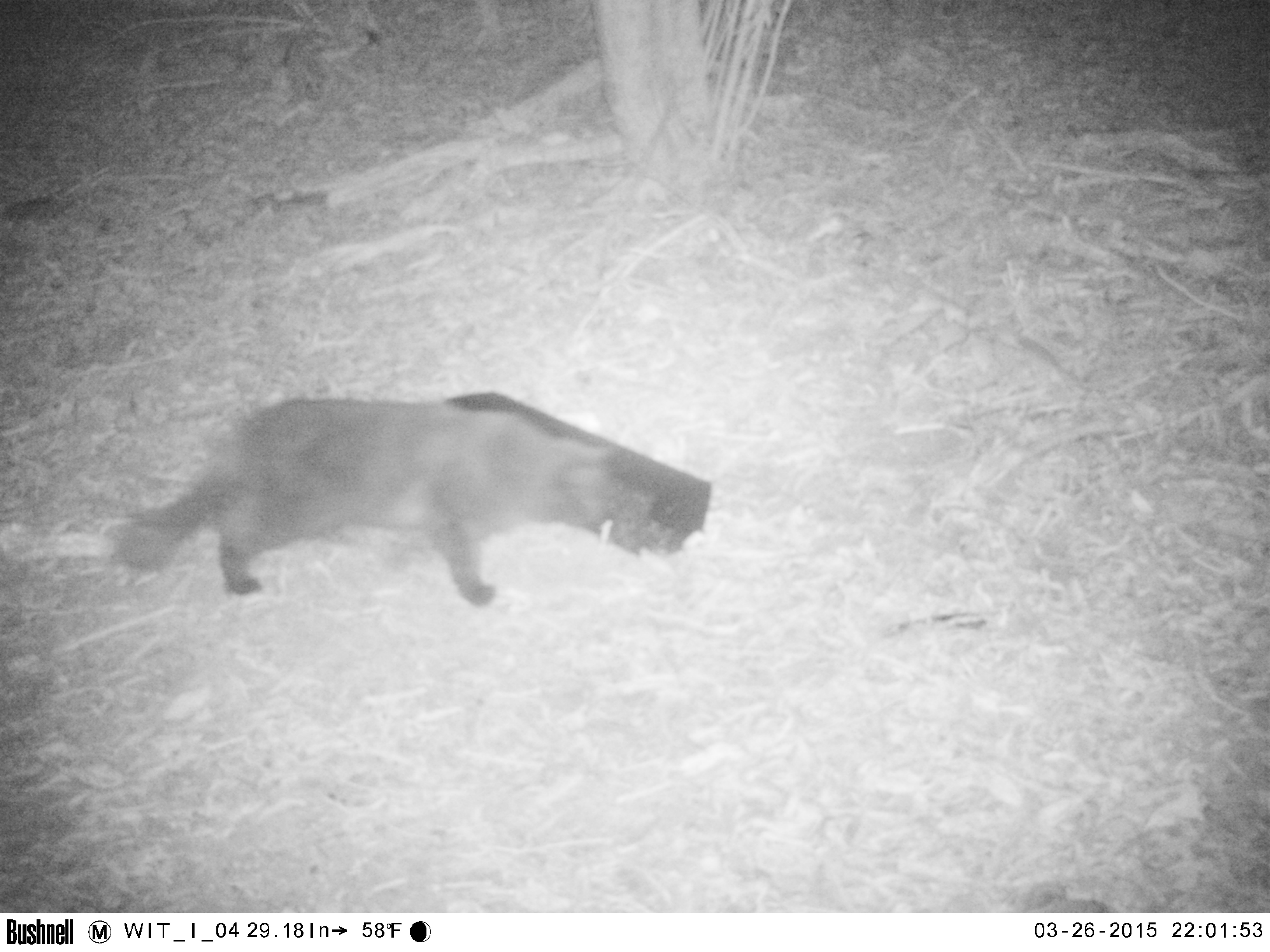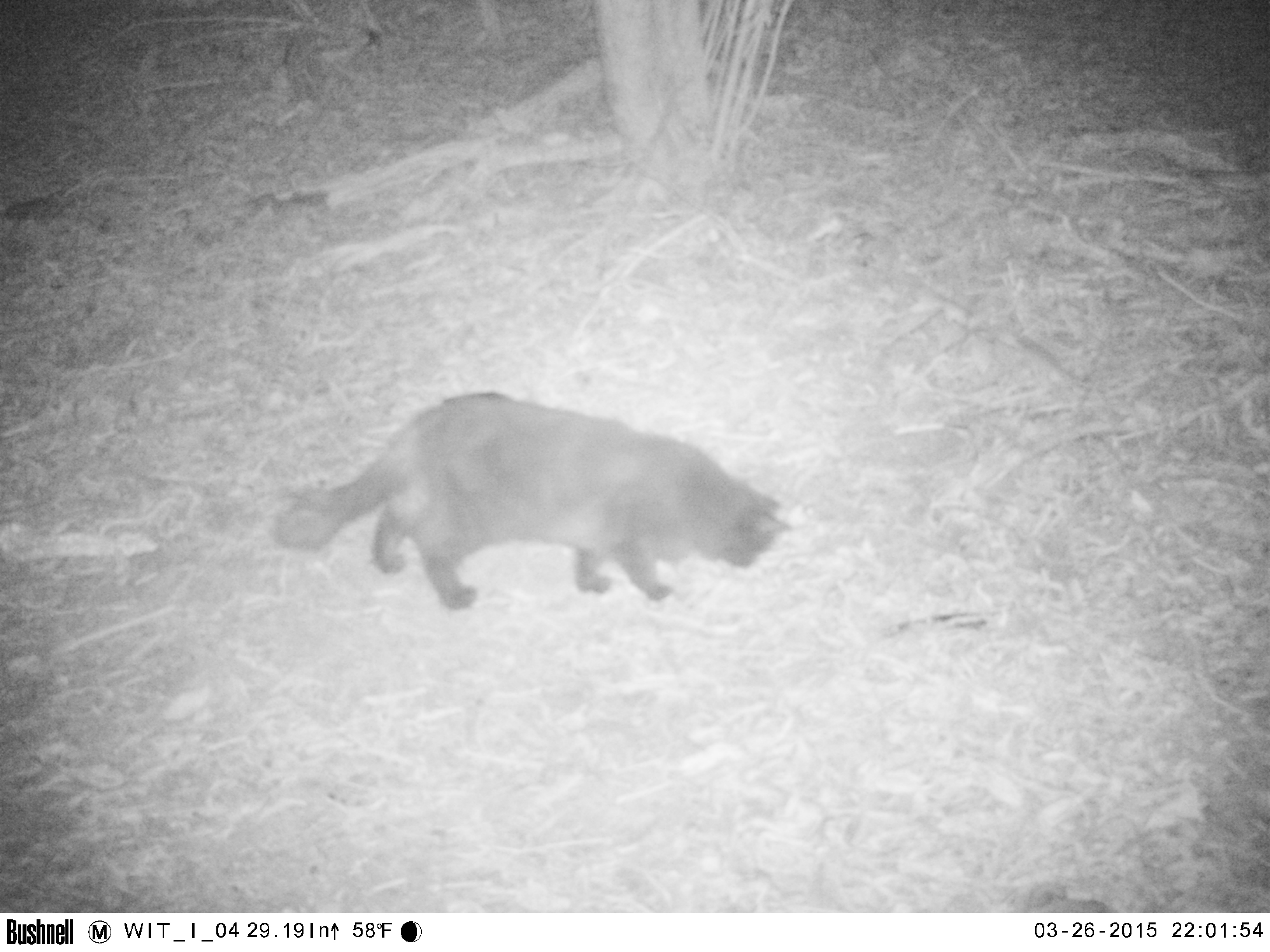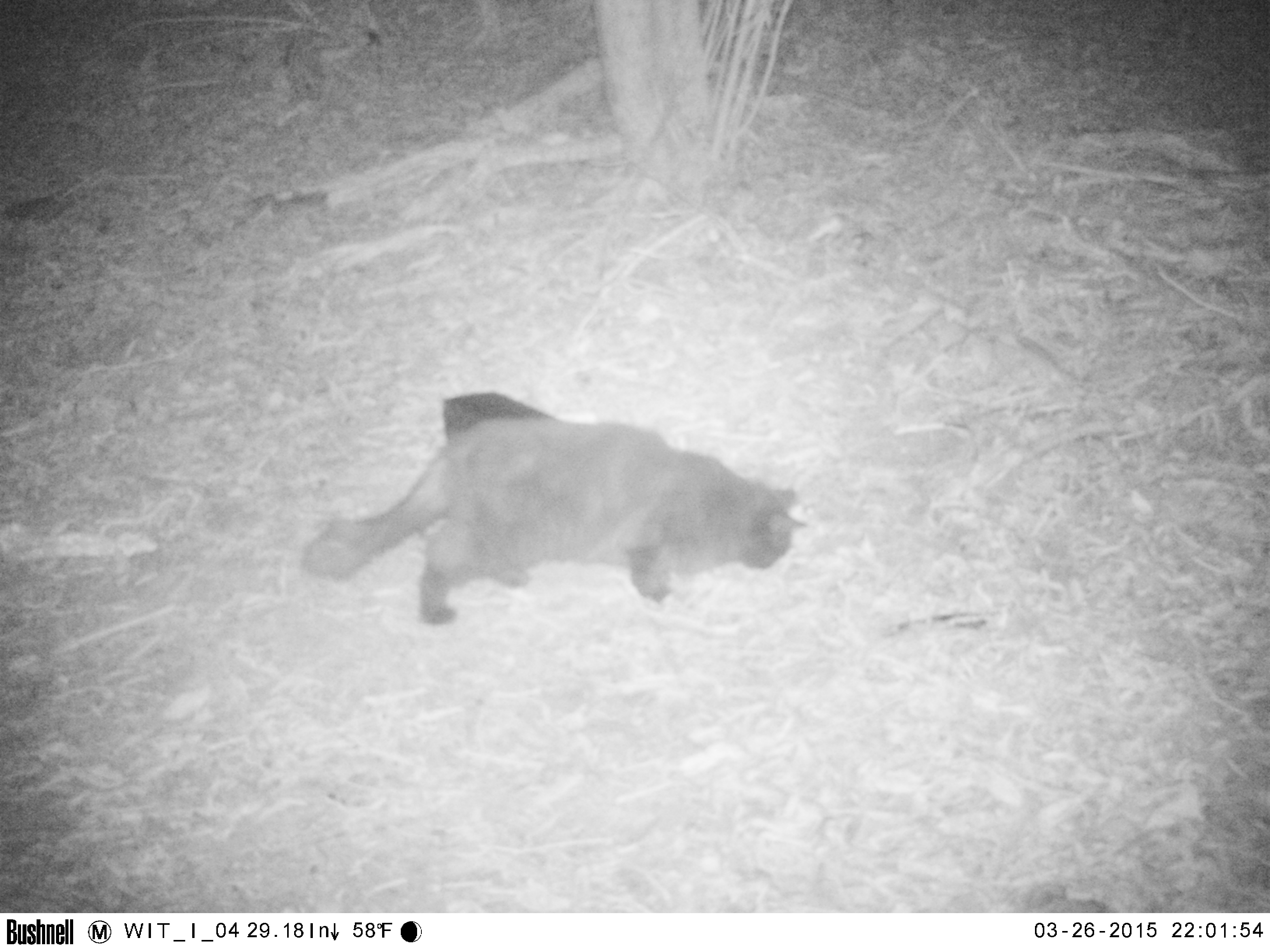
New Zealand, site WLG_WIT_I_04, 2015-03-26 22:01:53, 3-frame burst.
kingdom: Animalia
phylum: Chordata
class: Mammalia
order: Carnivora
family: Felidae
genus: Felis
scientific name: Felis catus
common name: domestic cat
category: cat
Cat (domestic cat) (Felis catus).